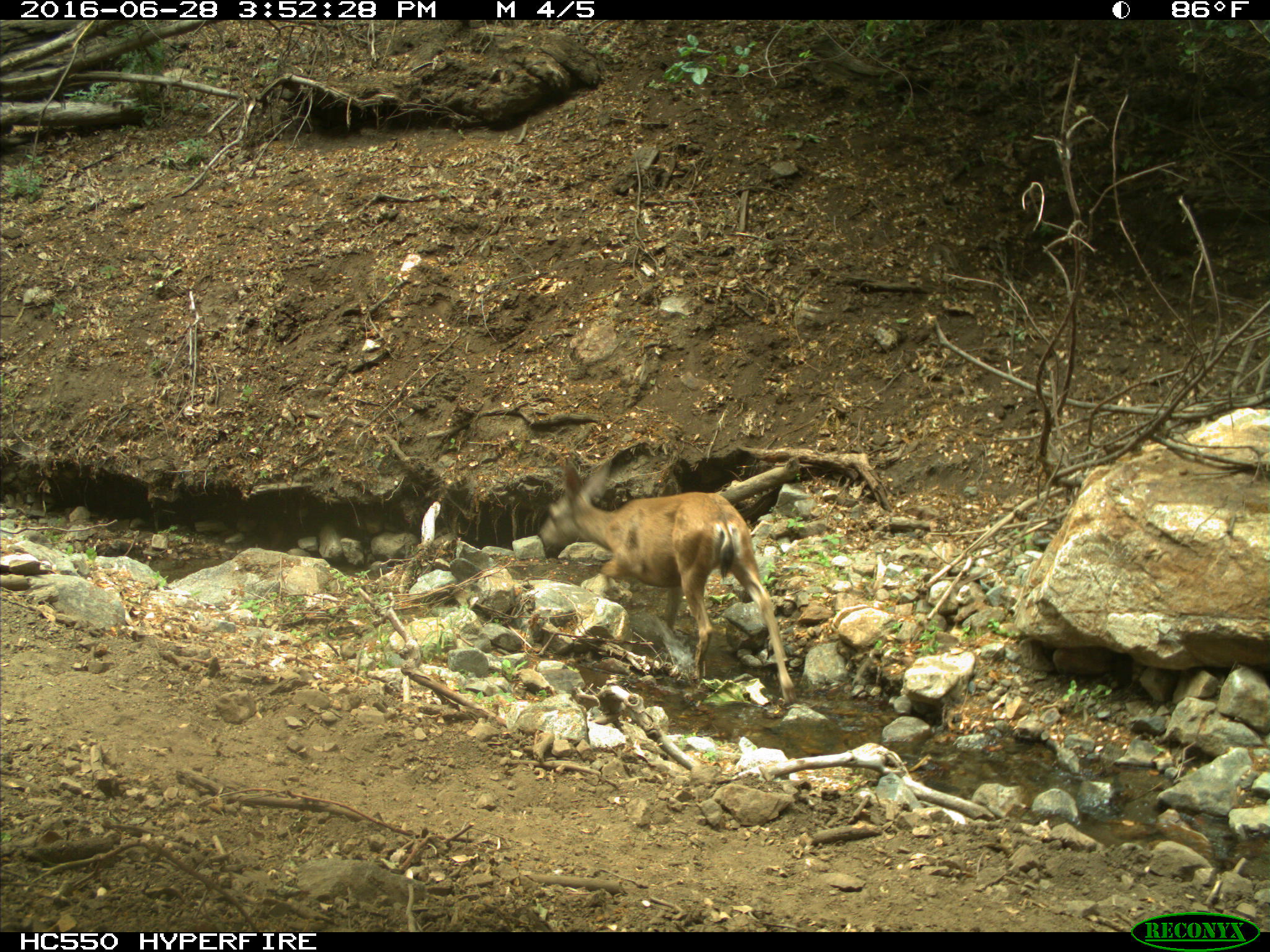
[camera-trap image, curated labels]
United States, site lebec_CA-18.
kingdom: Animalia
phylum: Chordata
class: Mammalia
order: Artiodactyla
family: Cervidae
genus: Odocoileus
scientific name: Odocoileus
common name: deer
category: unidentified deer